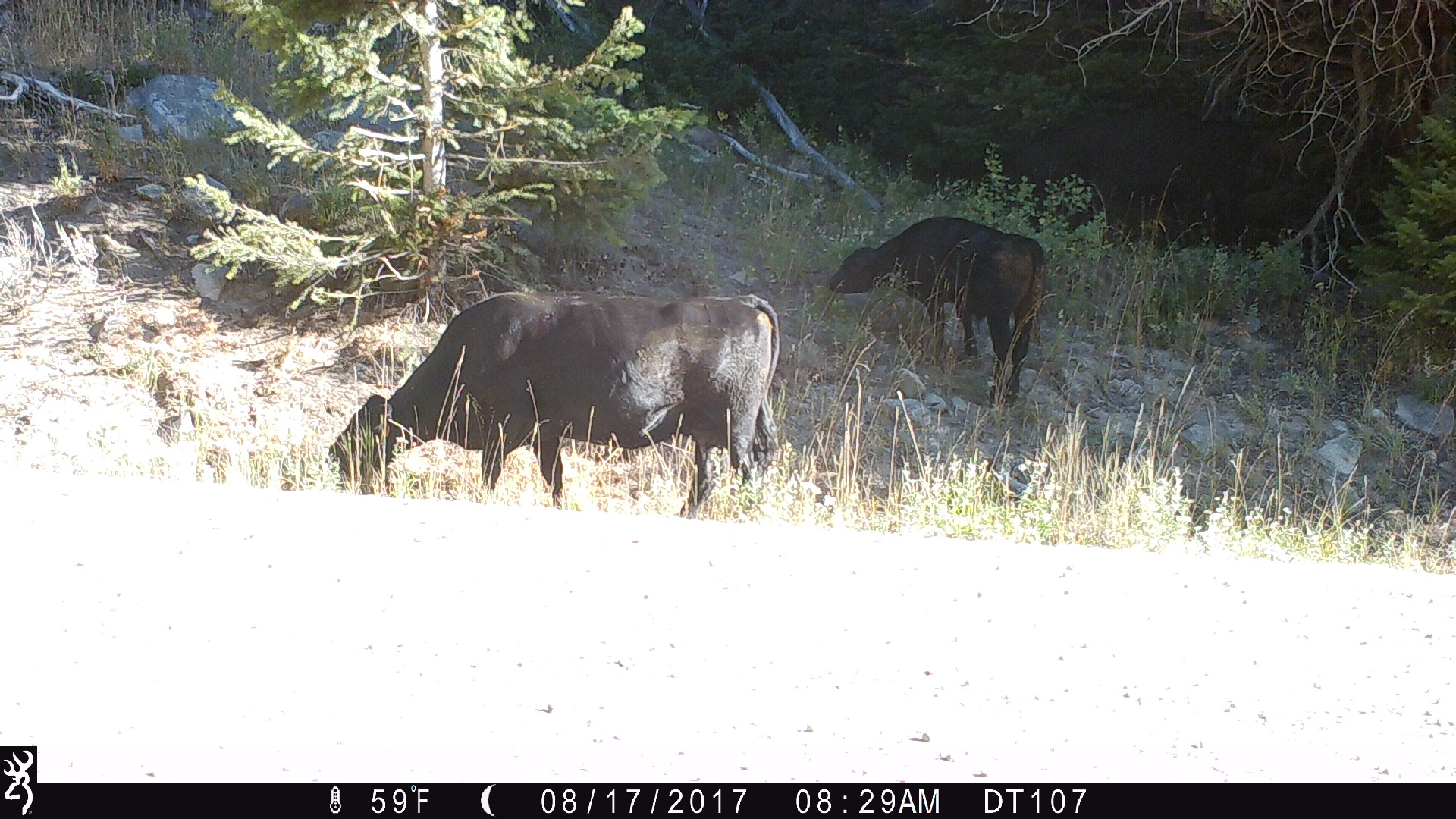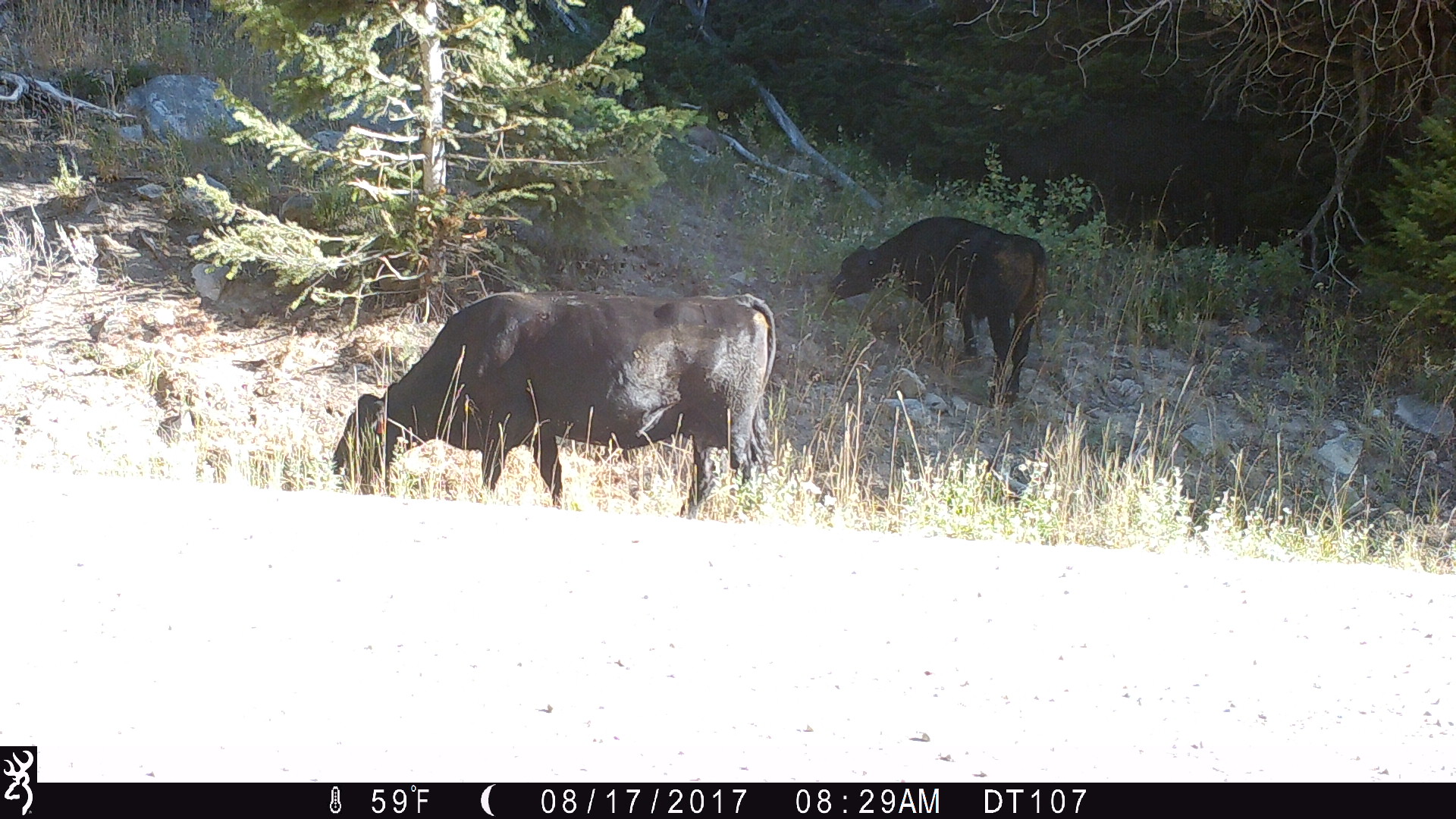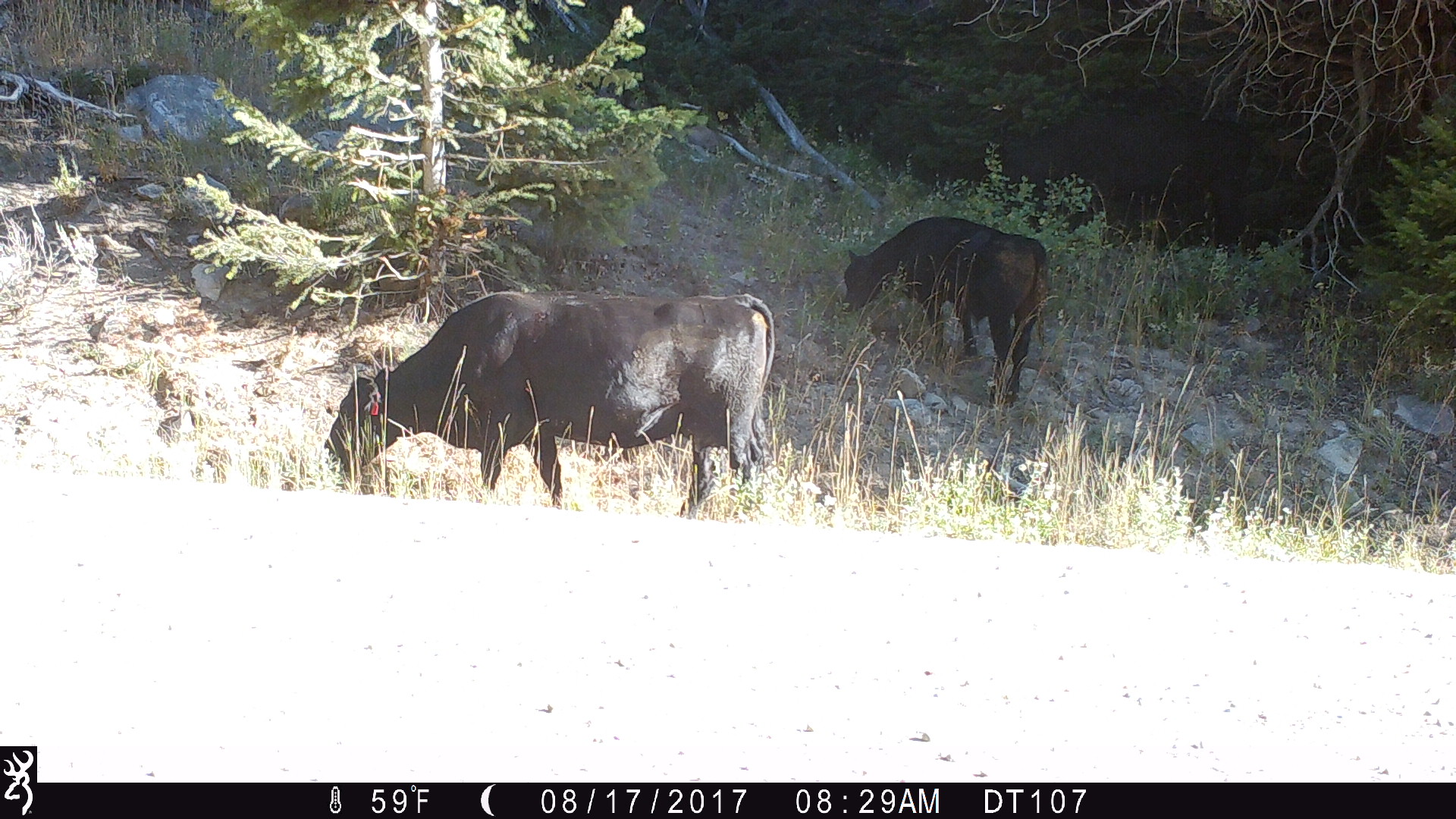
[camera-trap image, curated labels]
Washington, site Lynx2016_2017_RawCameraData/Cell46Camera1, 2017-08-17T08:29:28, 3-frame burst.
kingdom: Animalia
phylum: Chordata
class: Mammalia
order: Artiodactyla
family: Bovidae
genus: Bos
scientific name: Bos taurus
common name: domestic cattle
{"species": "domestic cattle (Bos taurus)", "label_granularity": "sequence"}